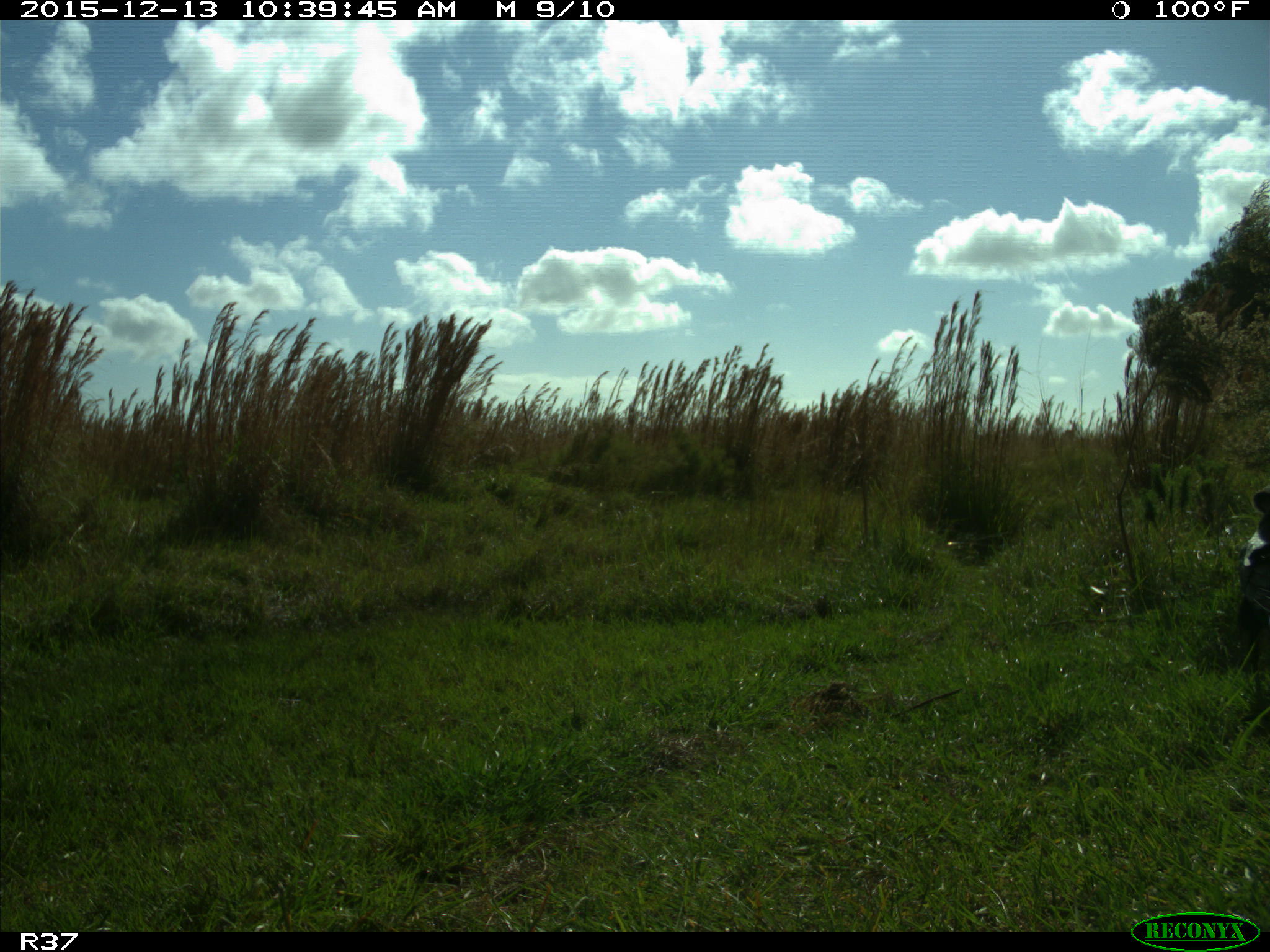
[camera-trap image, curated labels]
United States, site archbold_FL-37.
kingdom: Animalia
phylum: Chordata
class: Aves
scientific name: Aves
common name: birds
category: unidentified bird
Unidentified bird (birds) (Aves).